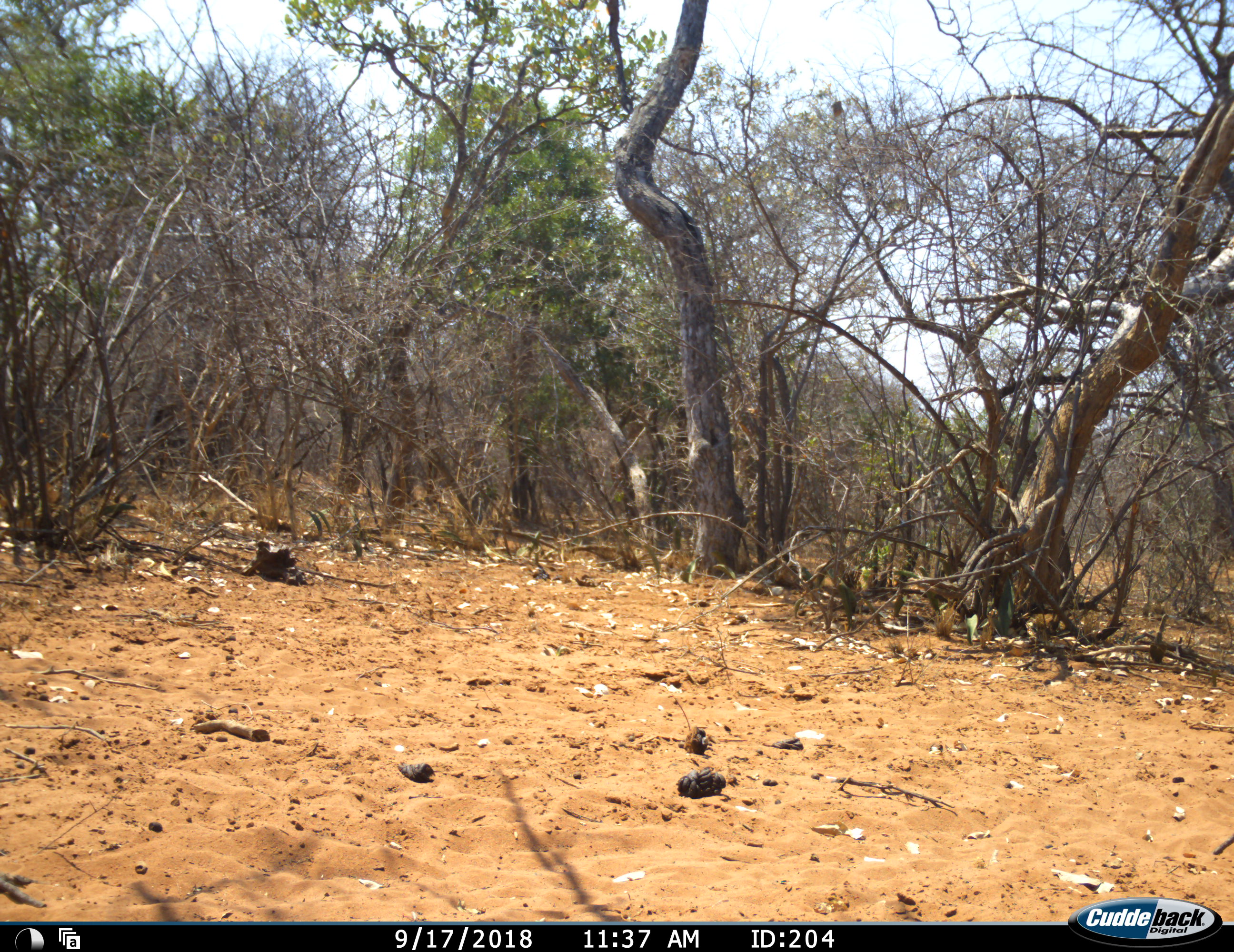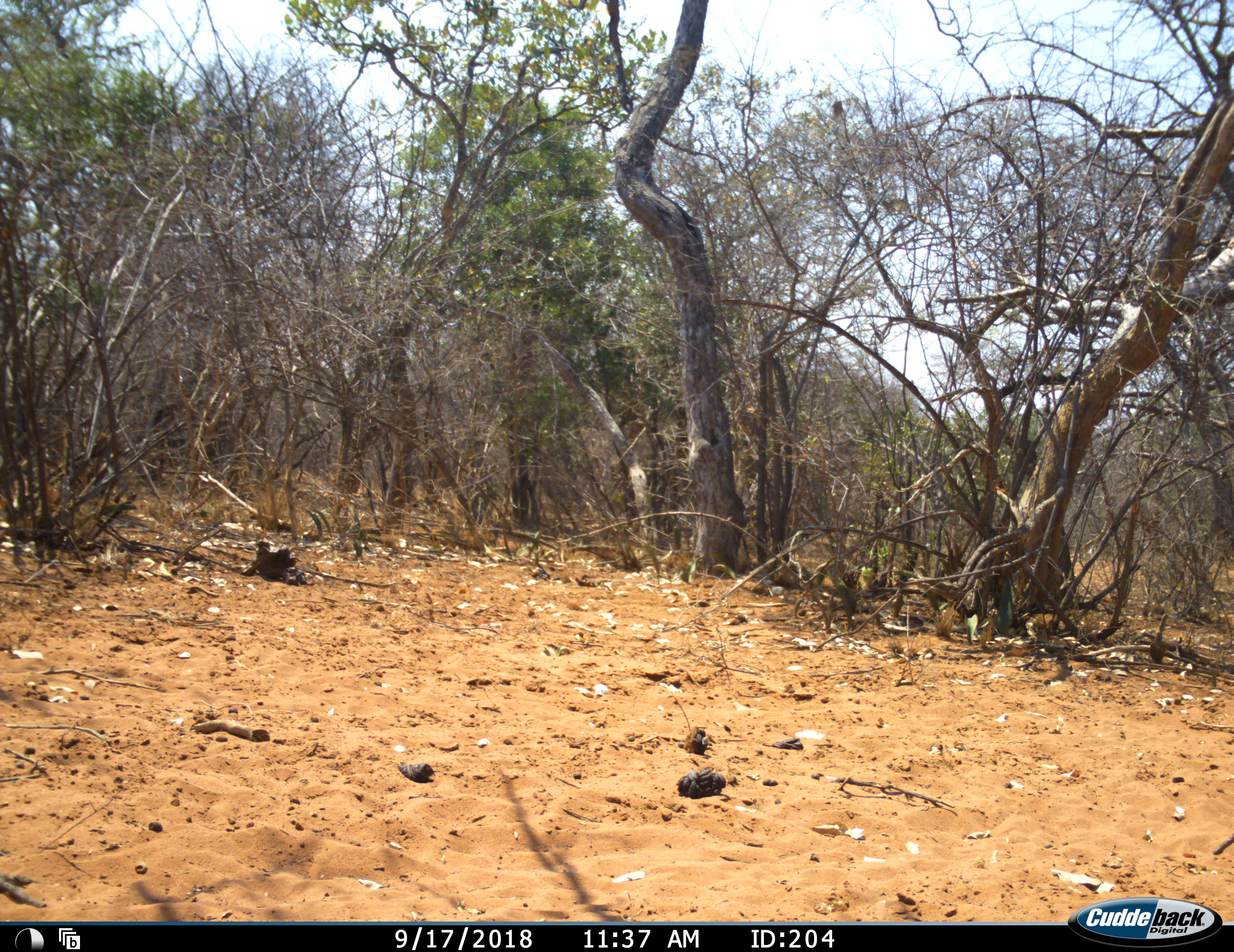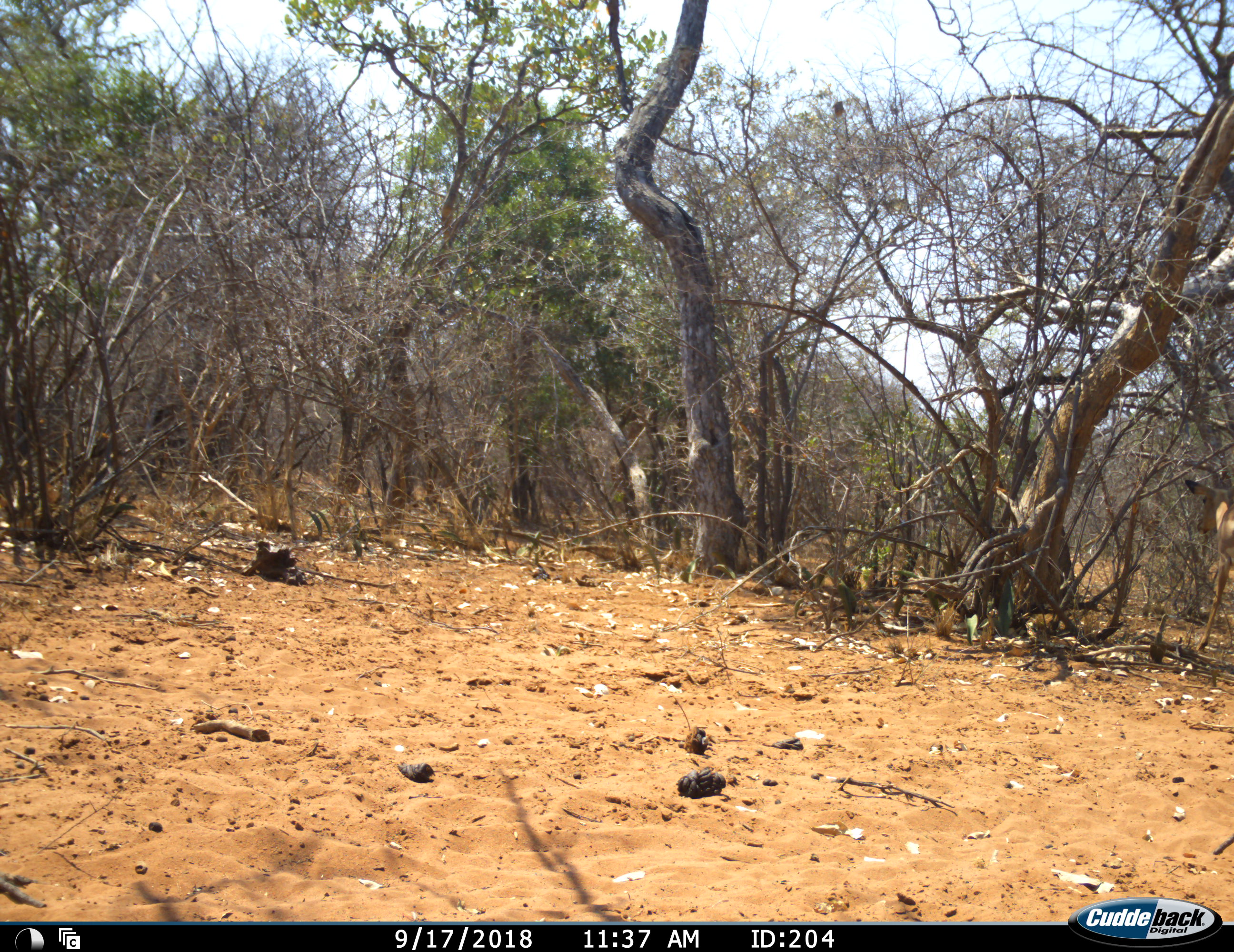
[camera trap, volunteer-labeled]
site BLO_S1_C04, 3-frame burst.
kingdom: Animalia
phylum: Chordata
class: Mammalia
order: Artiodactyla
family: Bovidae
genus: Aepyceros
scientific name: Aepyceros melampus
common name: impala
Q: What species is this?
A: Impala (Aepyceros melampus).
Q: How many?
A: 1.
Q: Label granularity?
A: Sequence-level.